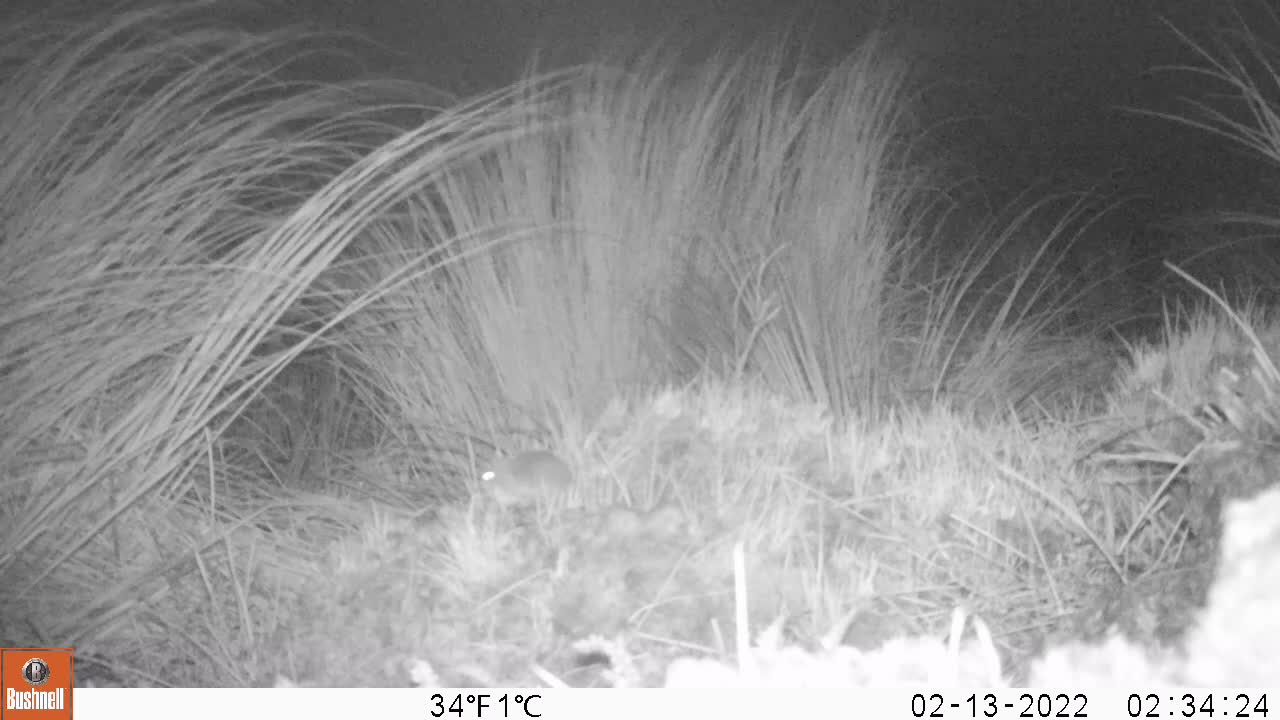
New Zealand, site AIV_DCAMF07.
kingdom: Animalia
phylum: Chordata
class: Mammalia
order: Rodentia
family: Muridae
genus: Mus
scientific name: Mus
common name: mouse